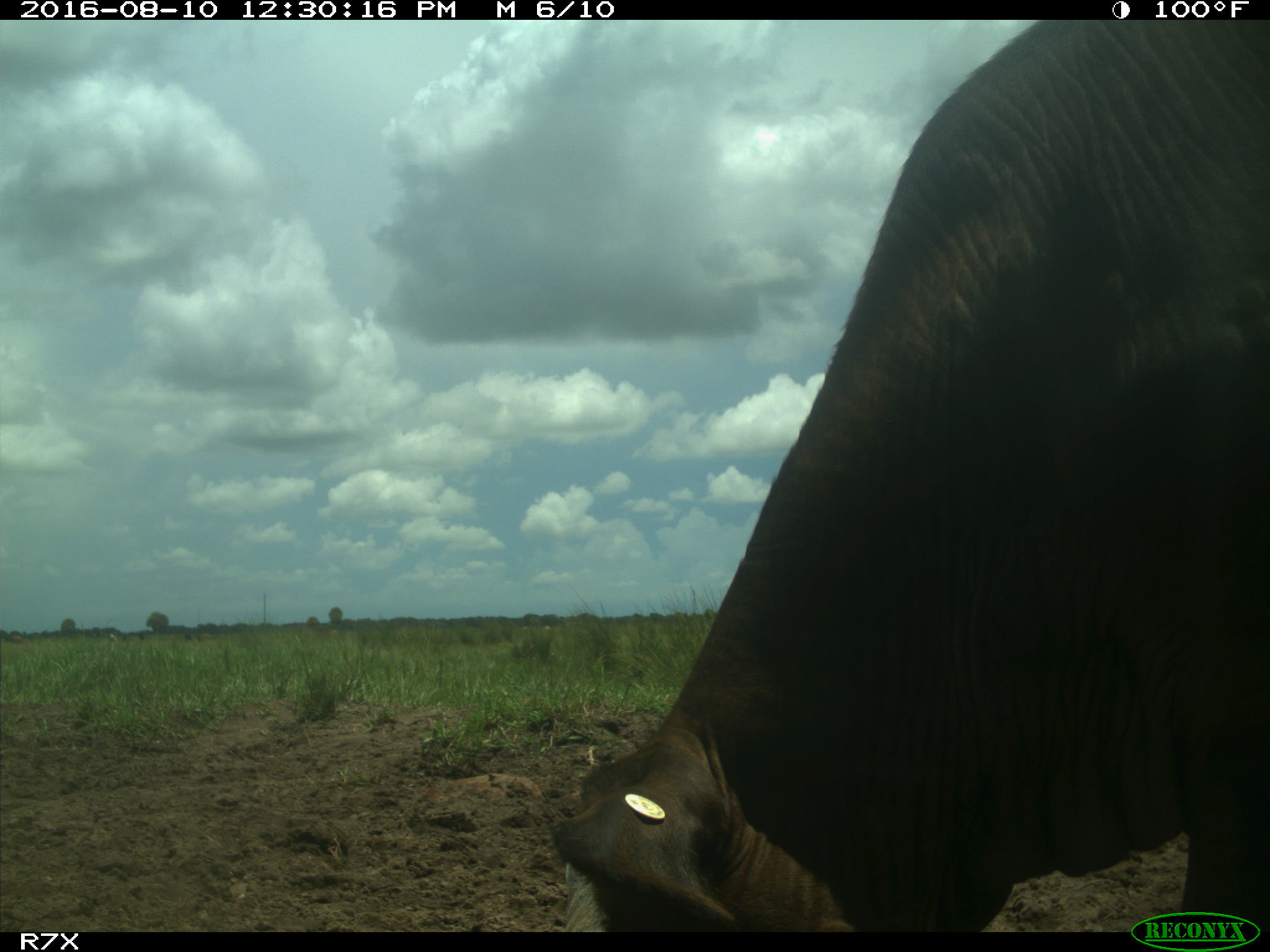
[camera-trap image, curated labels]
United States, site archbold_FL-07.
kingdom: Animalia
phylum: Chordata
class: Mammalia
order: Artiodactyla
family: Bovidae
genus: Bos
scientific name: Bos taurus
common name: domestic cow